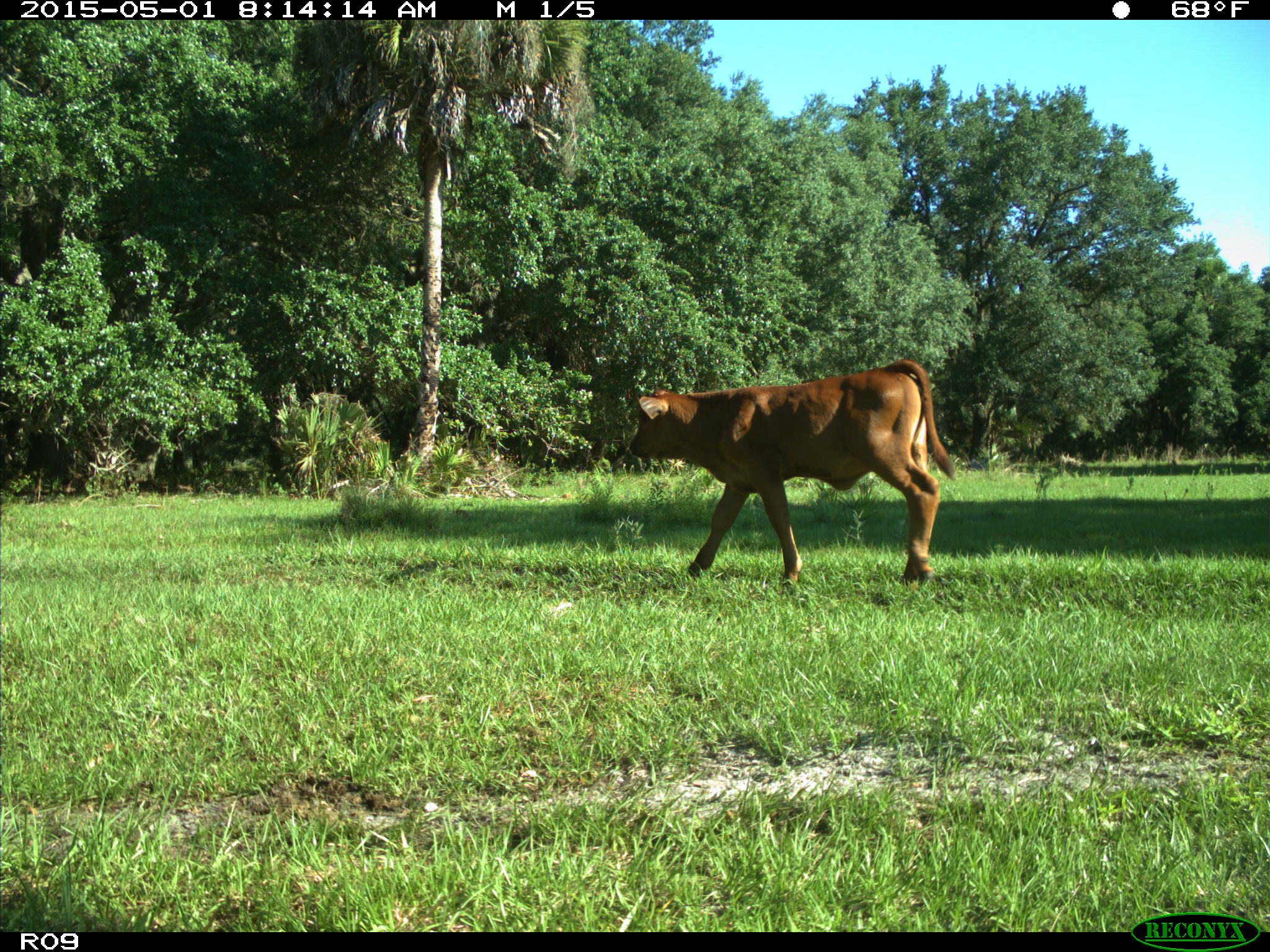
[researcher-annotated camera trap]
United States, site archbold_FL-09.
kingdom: Animalia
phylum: Chordata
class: Mammalia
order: Artiodactyla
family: Bovidae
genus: Bos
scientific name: Bos taurus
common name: domestic cow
Bos taurus (domestic cow).